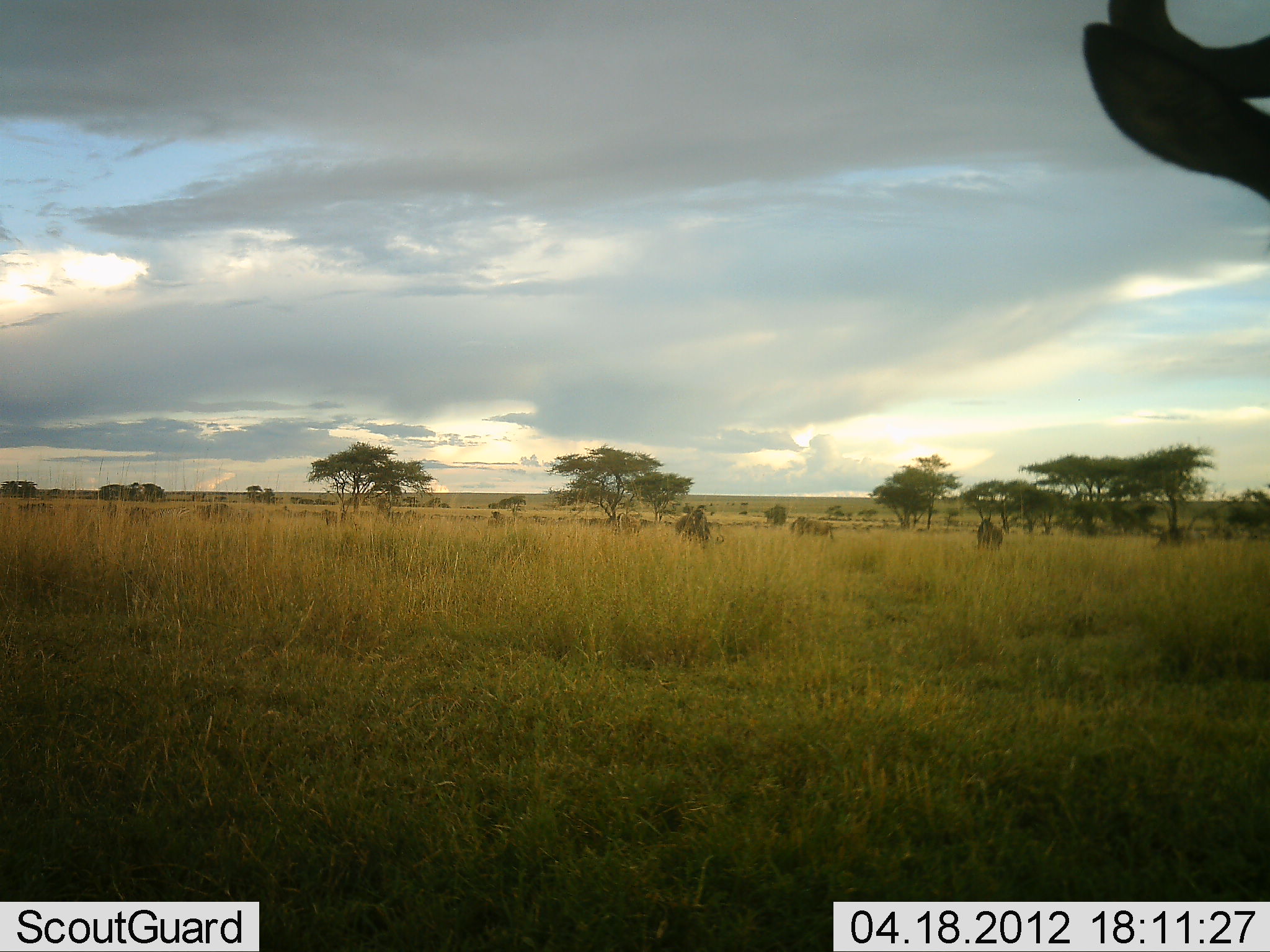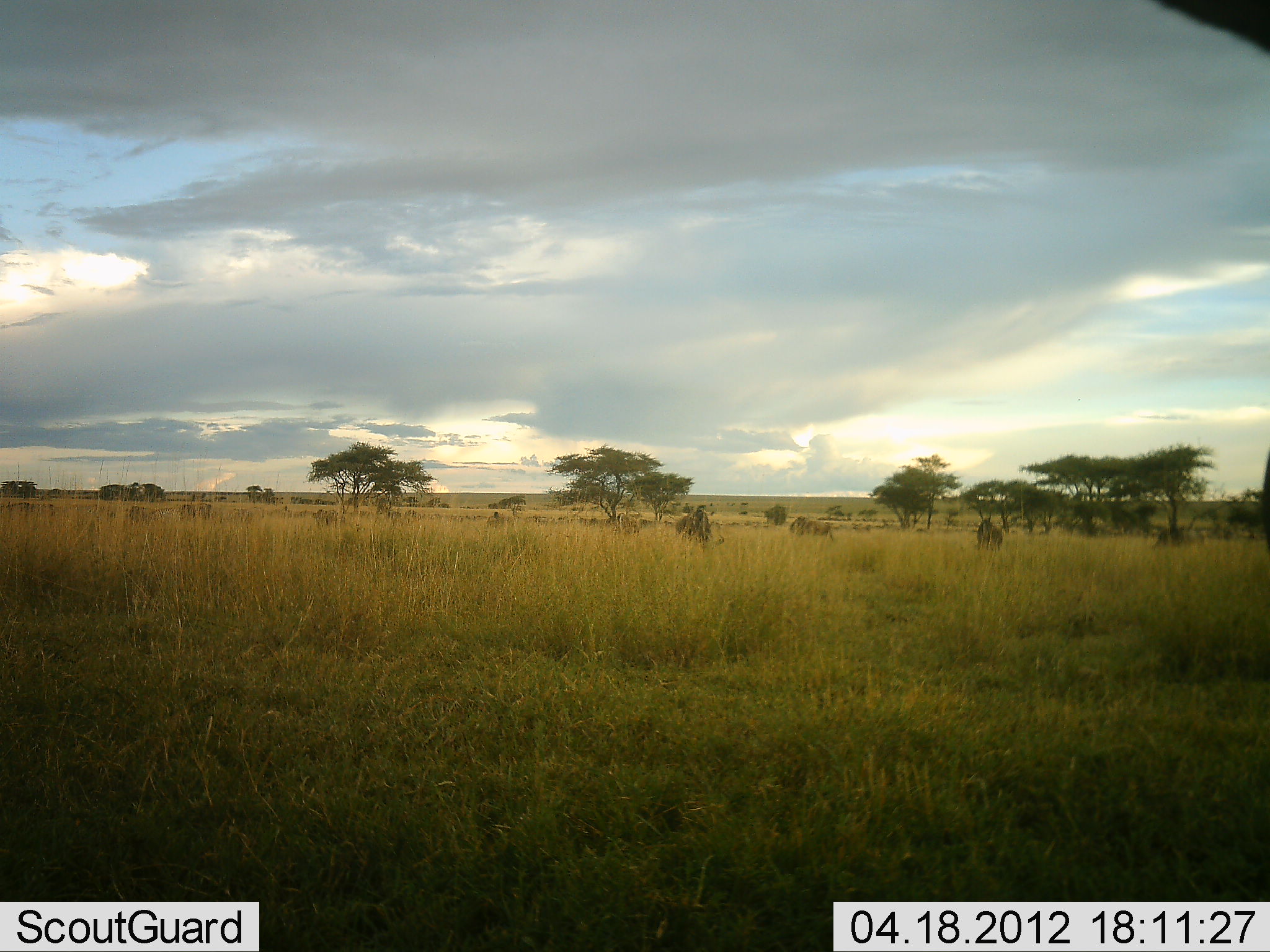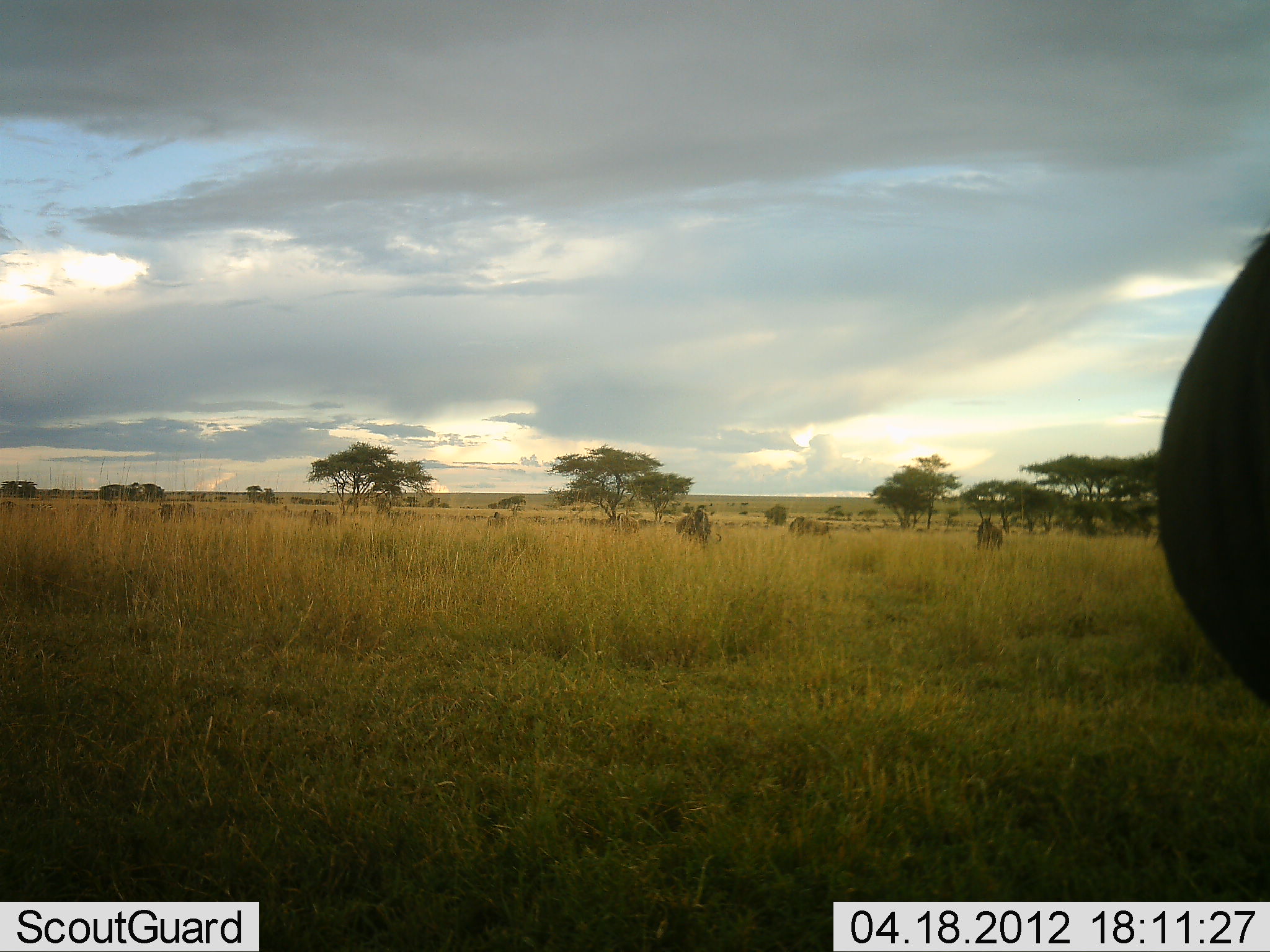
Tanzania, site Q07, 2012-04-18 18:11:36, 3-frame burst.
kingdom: Animalia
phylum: Chordata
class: Mammalia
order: Artiodactyla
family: Bovidae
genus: Connochaetes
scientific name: Connochaetes taurinus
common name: blue wildebeest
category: wildebeest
Wildebeest (blue wildebeest) (Connochaetes taurinus), count 8. Behavior (volunteer vote fractions): standing 82%, resting 0%, moving 45%, interacting 0%. Young present (vote fraction): 0%. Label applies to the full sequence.